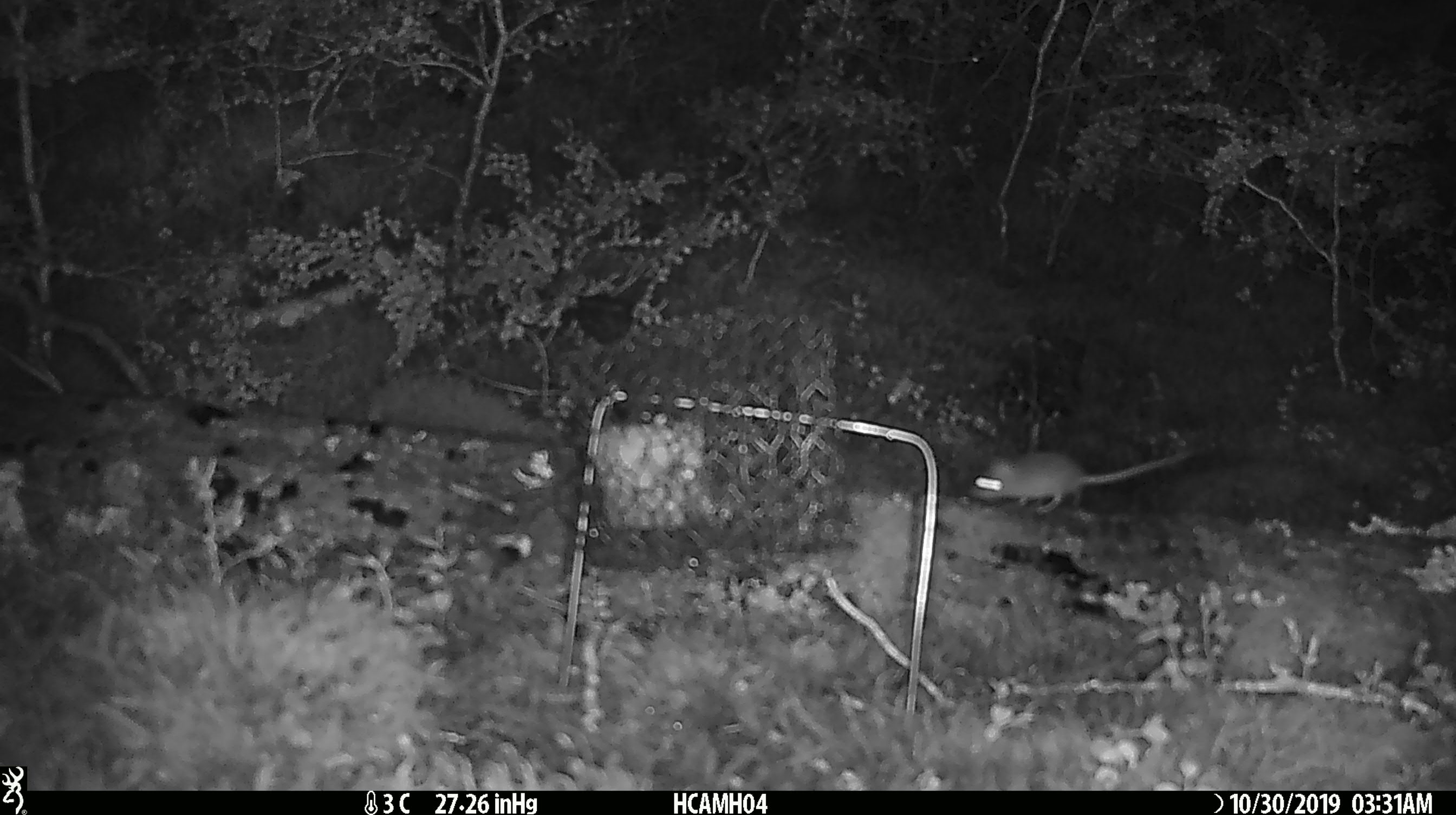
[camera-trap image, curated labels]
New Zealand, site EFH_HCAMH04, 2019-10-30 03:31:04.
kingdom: Animalia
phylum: Chordata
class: Mammalia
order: Rodentia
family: Muridae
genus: Mus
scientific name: Mus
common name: mouse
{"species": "mouse (Mus)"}